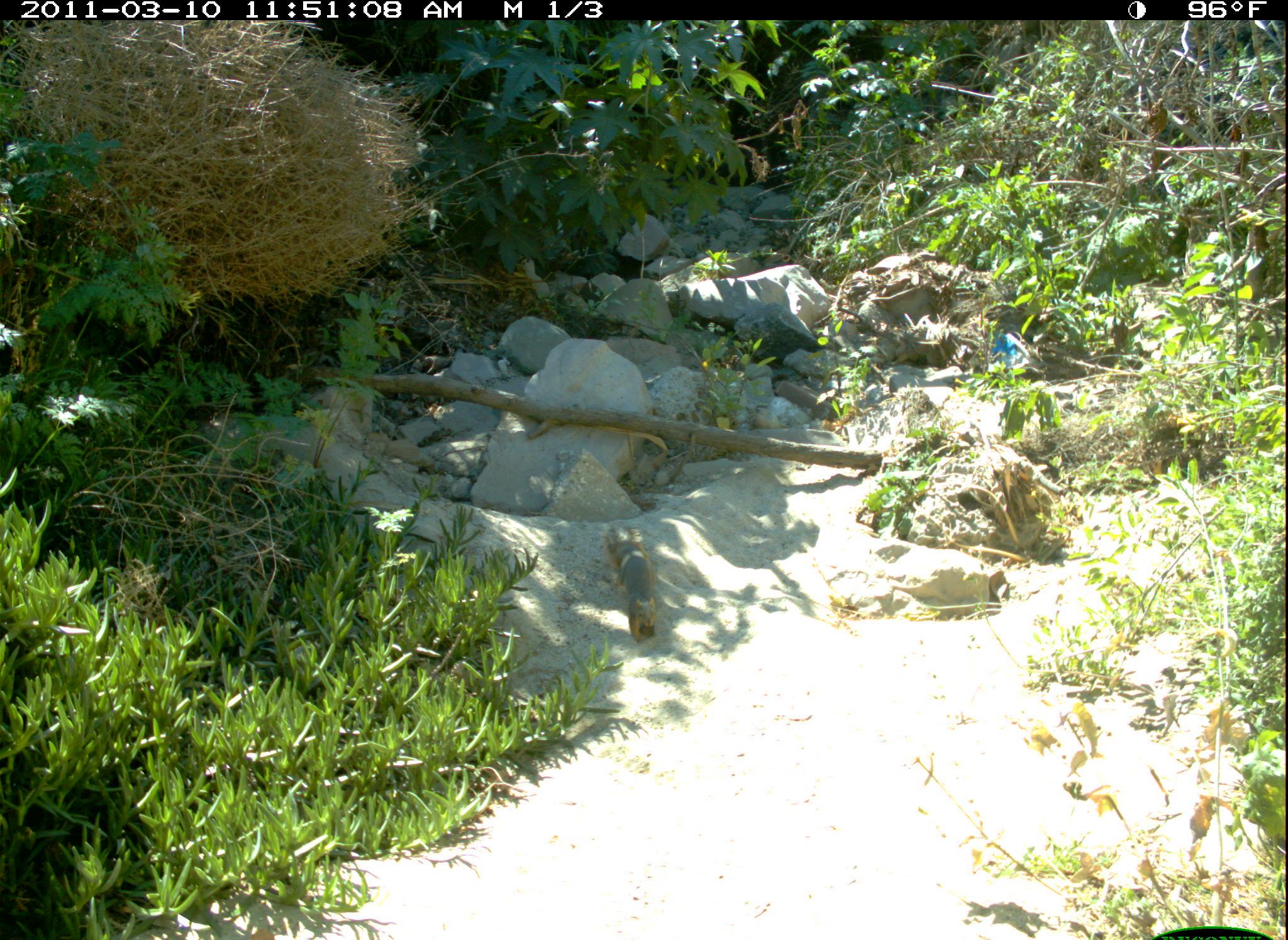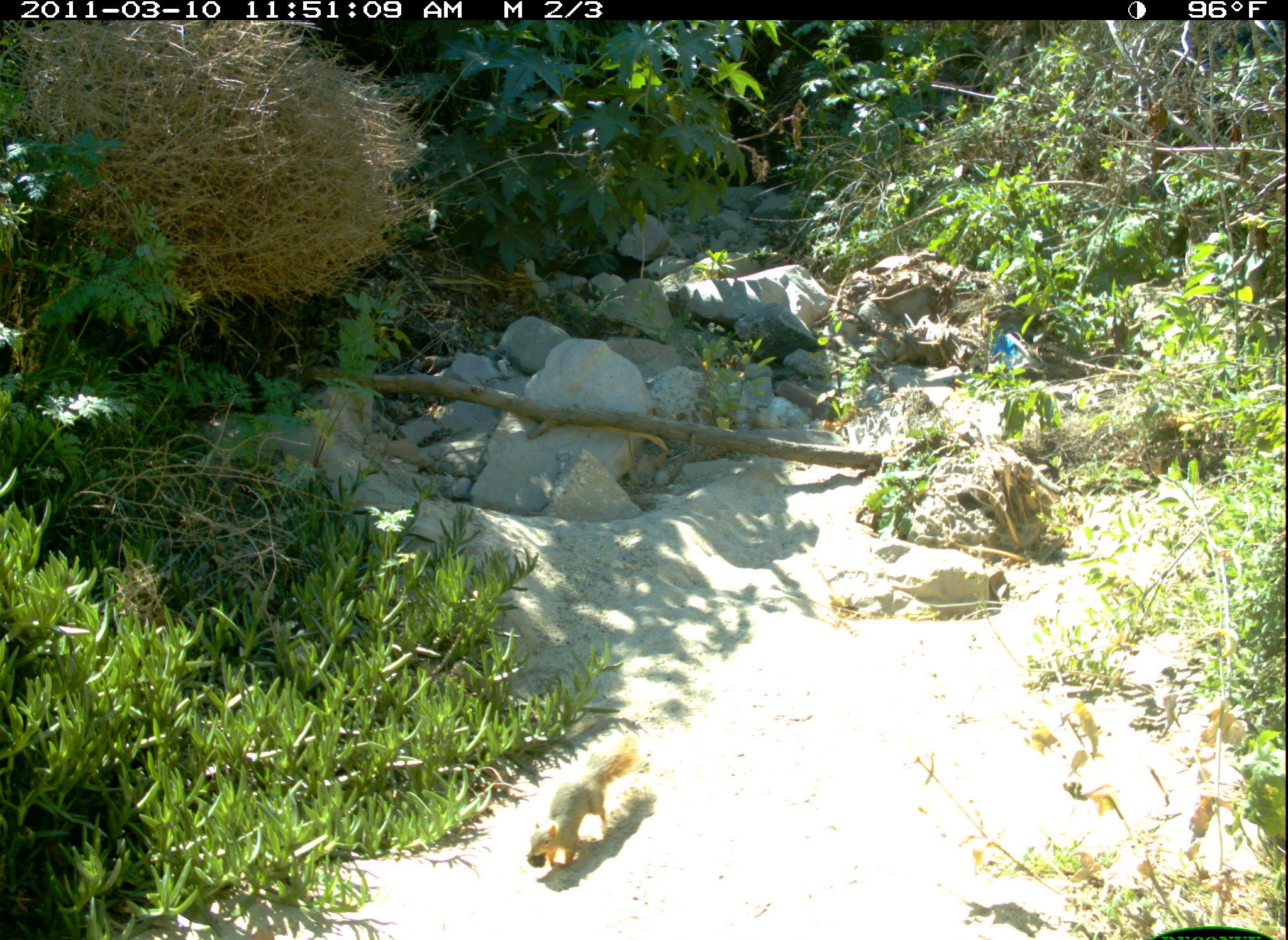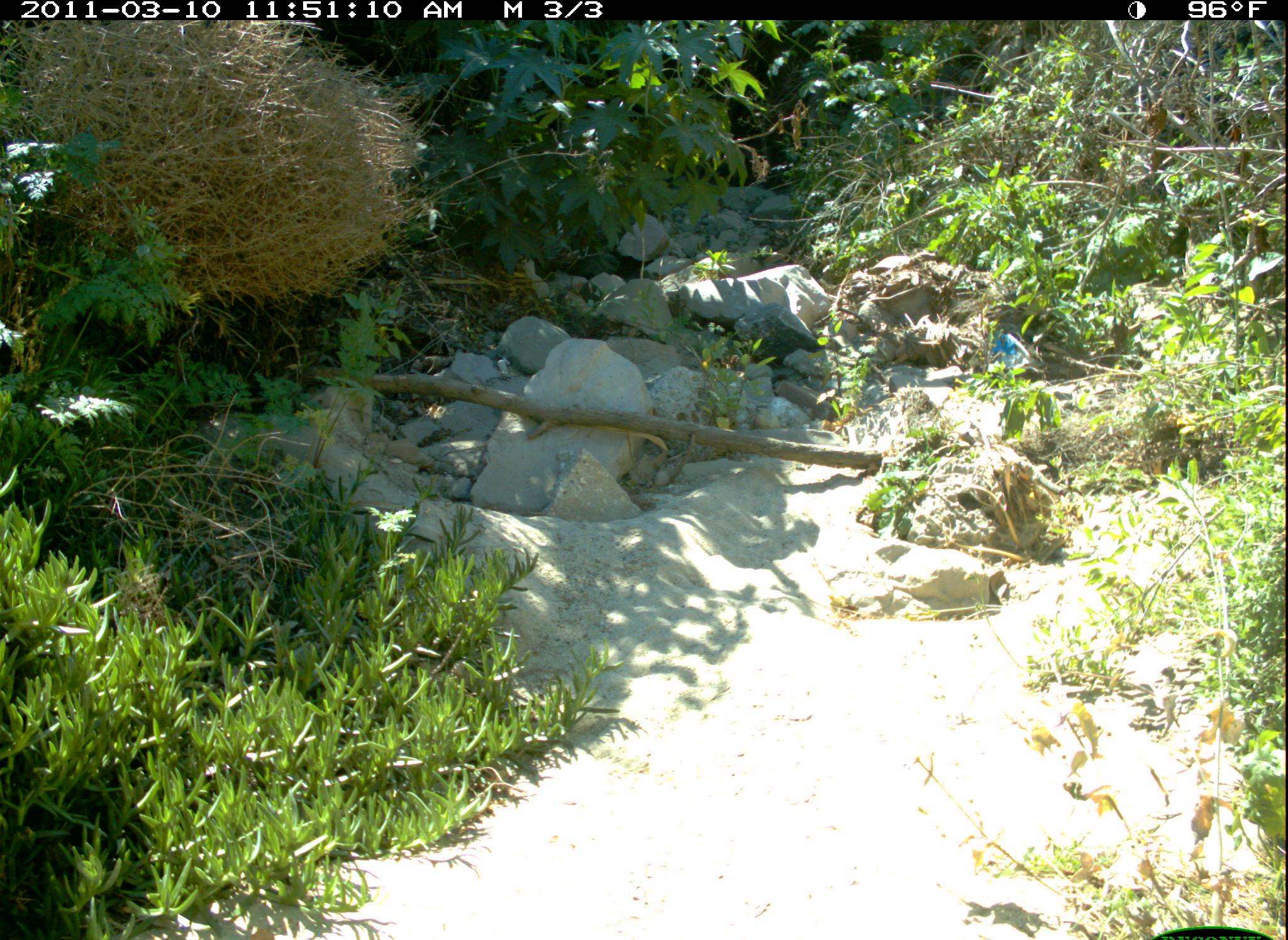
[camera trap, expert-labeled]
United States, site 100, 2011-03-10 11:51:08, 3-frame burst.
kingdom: Animalia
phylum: Chordata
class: Mammalia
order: Rodentia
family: Sciuridae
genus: Sciurus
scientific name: Sciurus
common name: squirrel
Squirrel (Sciurus).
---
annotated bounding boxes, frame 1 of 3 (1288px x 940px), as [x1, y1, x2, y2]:
squirrel: [602, 515, 671, 657]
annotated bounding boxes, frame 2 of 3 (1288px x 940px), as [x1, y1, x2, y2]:
squirrel: [510, 730, 660, 889]